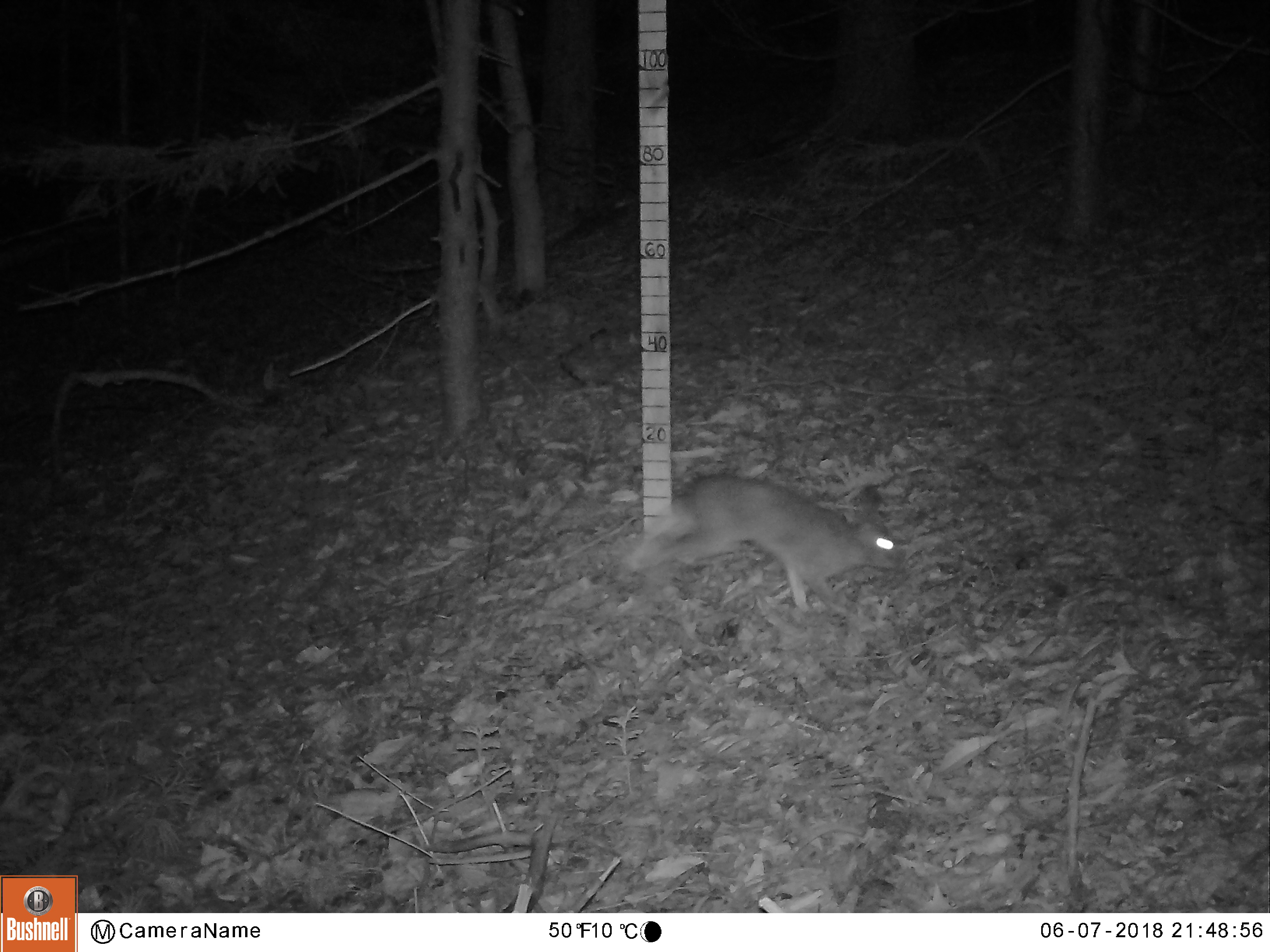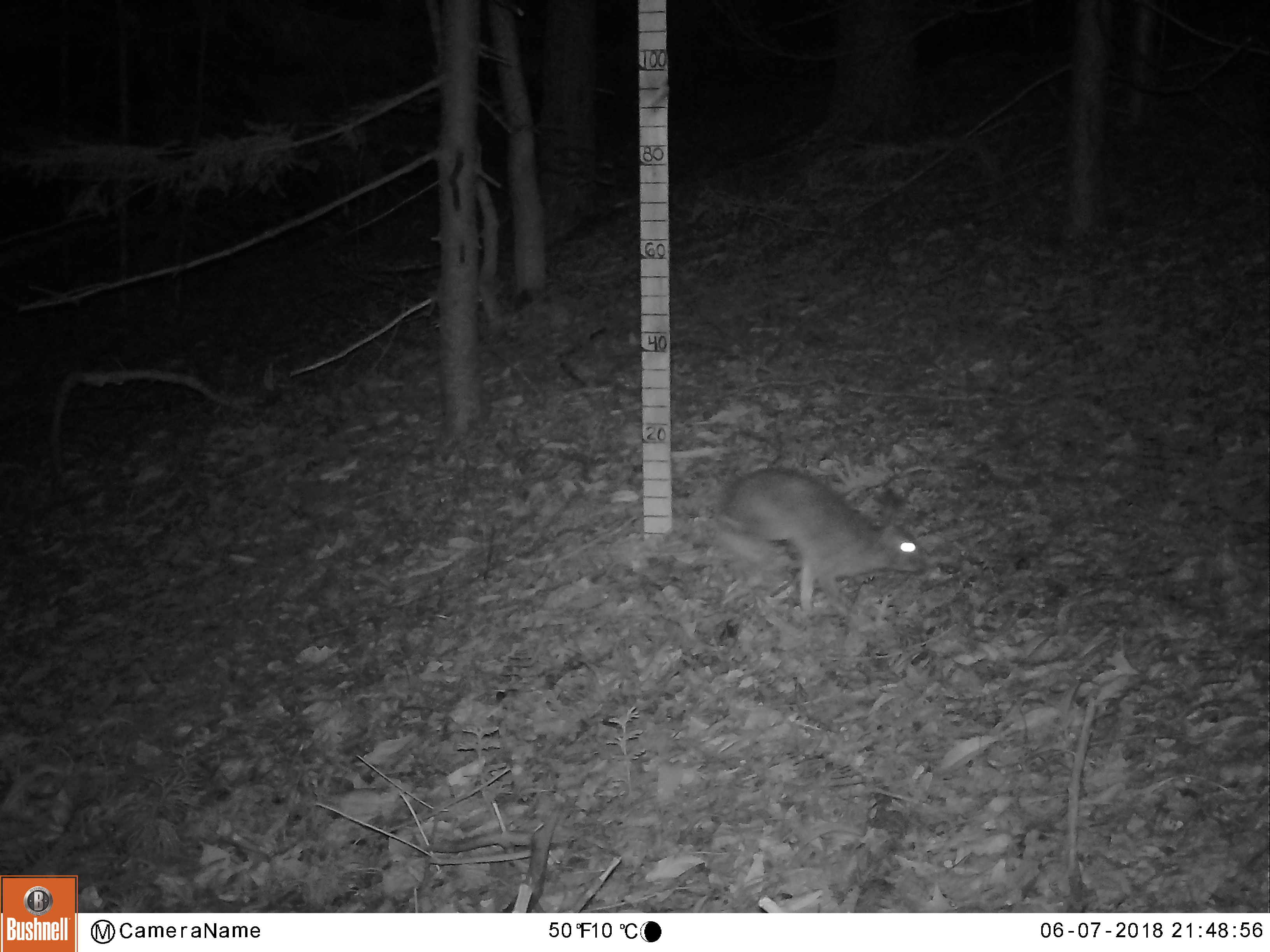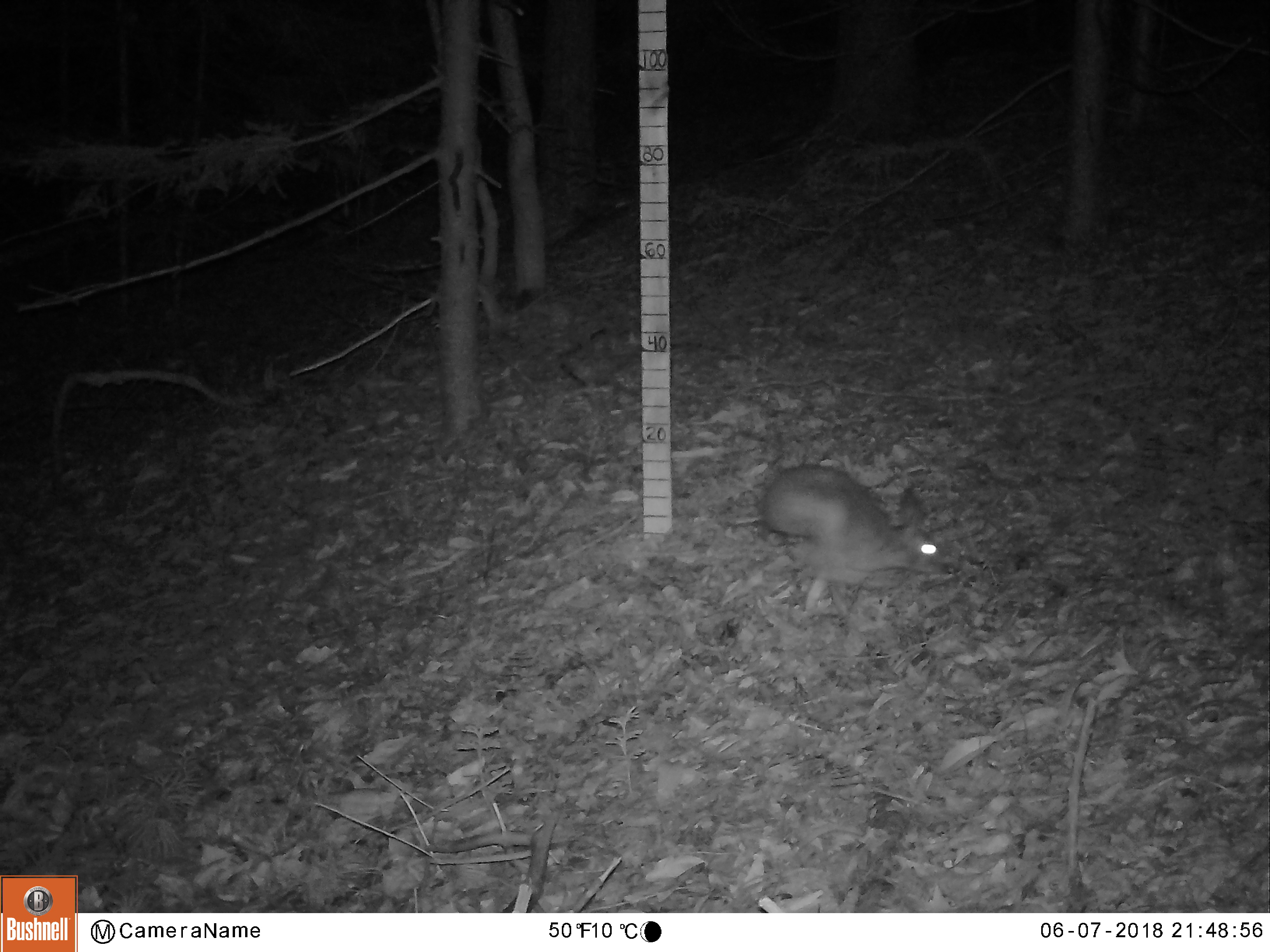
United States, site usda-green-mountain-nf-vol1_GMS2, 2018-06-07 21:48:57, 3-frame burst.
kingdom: Animalia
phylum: Chordata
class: Mammalia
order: Lagomorpha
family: Leporidae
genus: Lepus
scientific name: Lepus americanus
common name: snowshoe hare